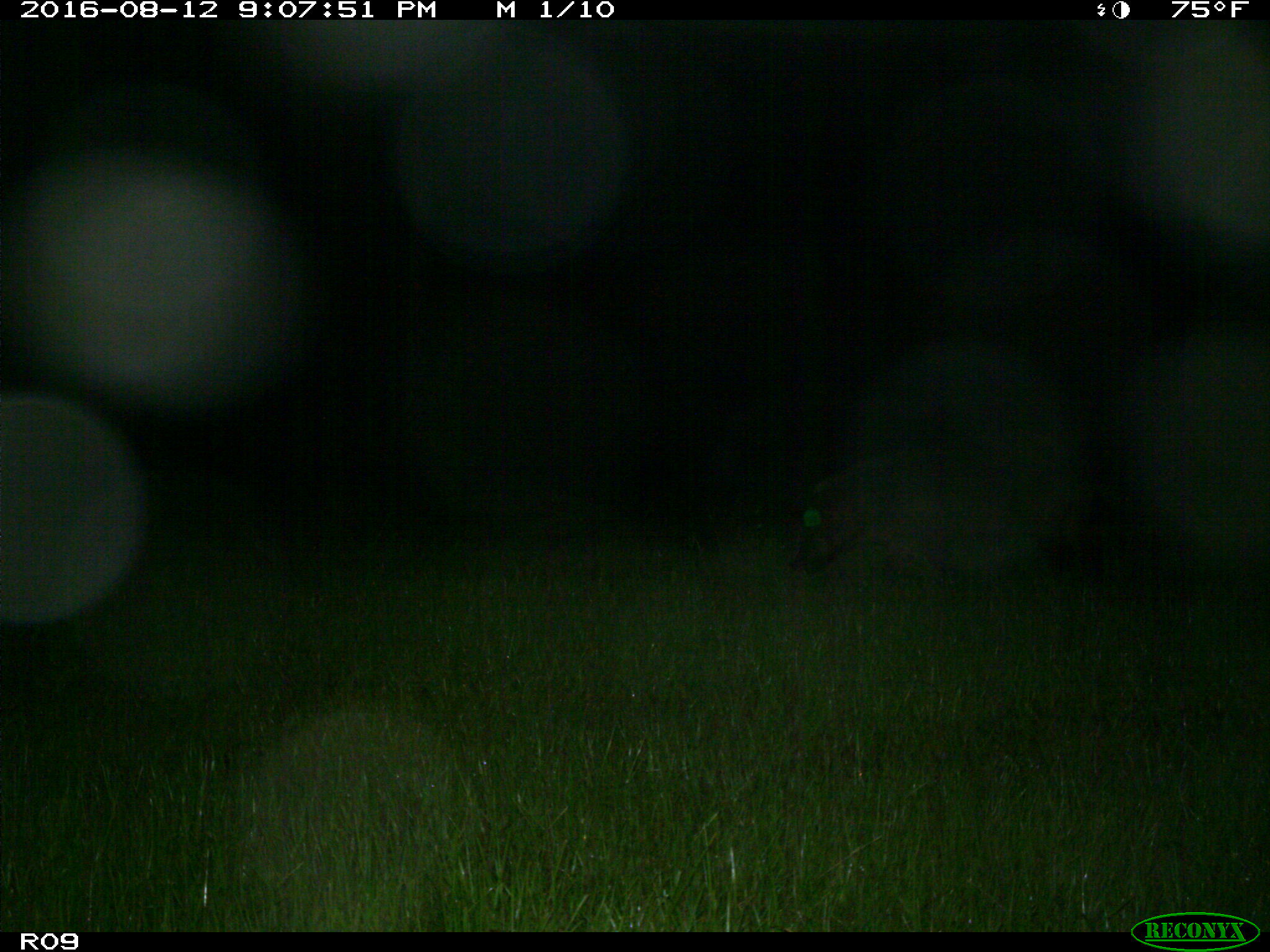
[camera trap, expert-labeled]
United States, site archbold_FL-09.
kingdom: Animalia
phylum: Chordata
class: Mammalia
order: Artiodactyla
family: Suidae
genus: Sus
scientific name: Sus scrofa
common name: wild boar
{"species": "Sus scrofa (wild boar)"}